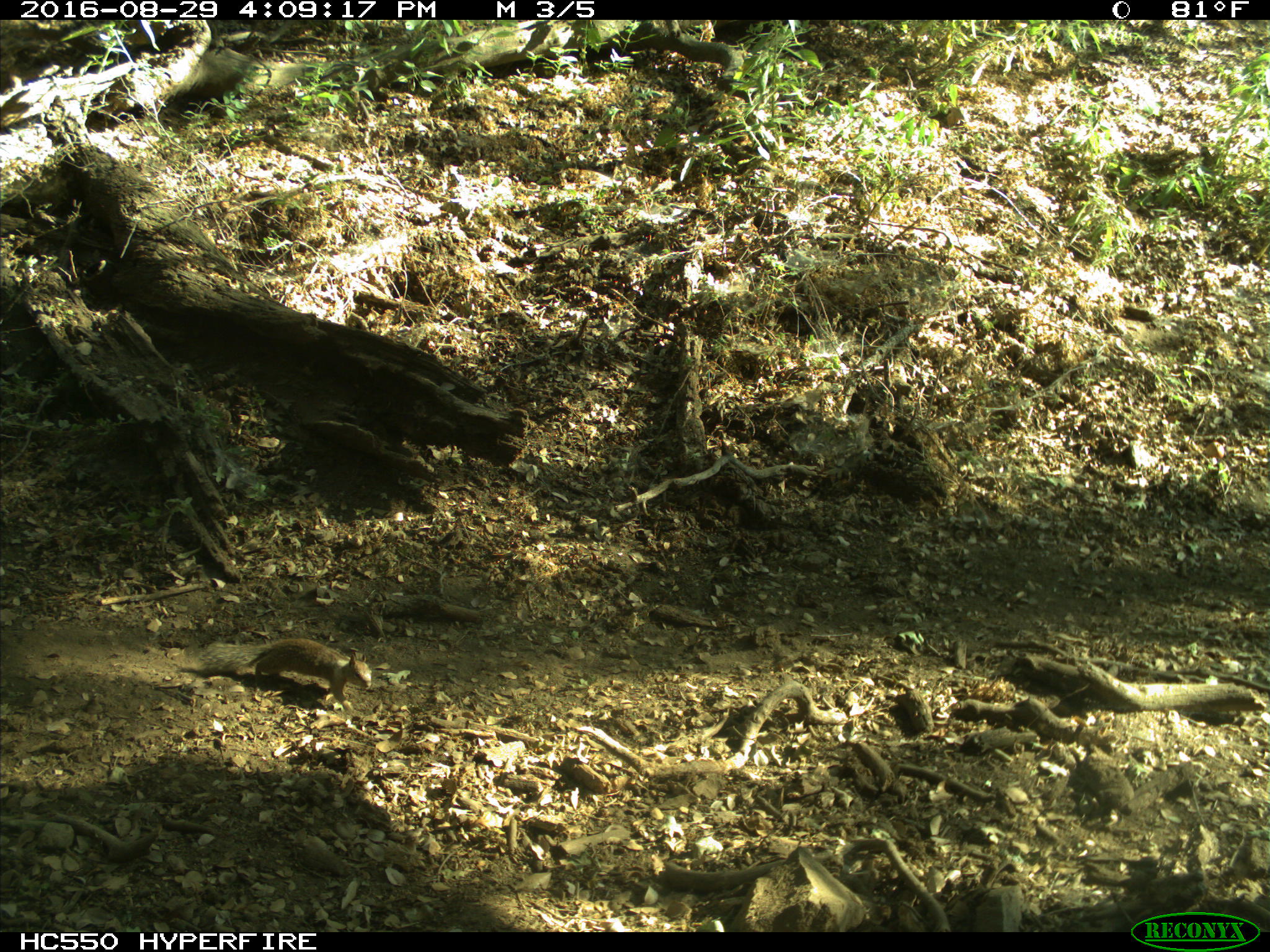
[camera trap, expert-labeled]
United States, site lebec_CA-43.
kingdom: Animalia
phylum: Chordata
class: Mammalia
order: Rodentia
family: Sciuridae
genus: Otospermophilus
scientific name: Otospermophilus beecheyi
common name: california ground squirrel